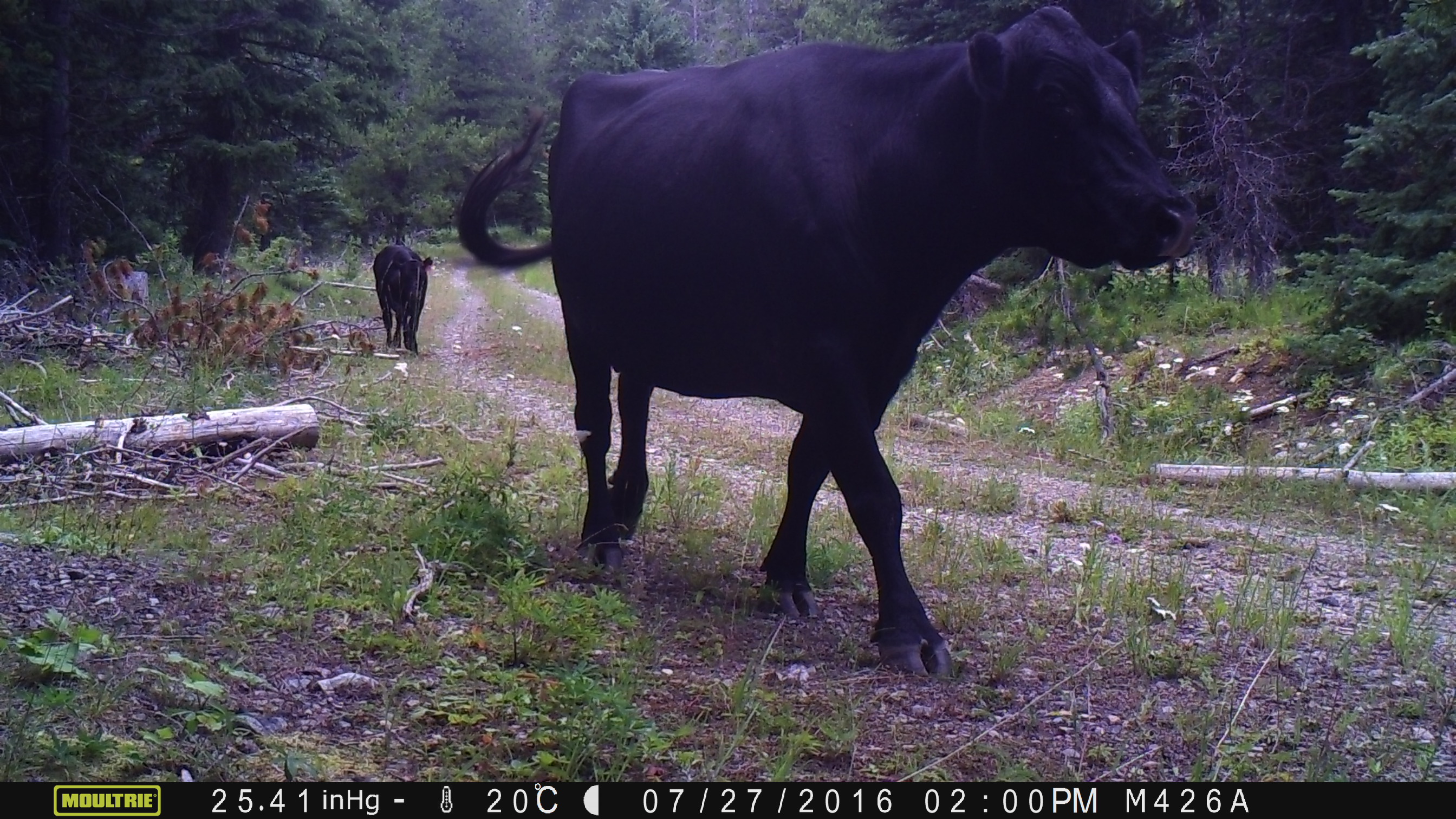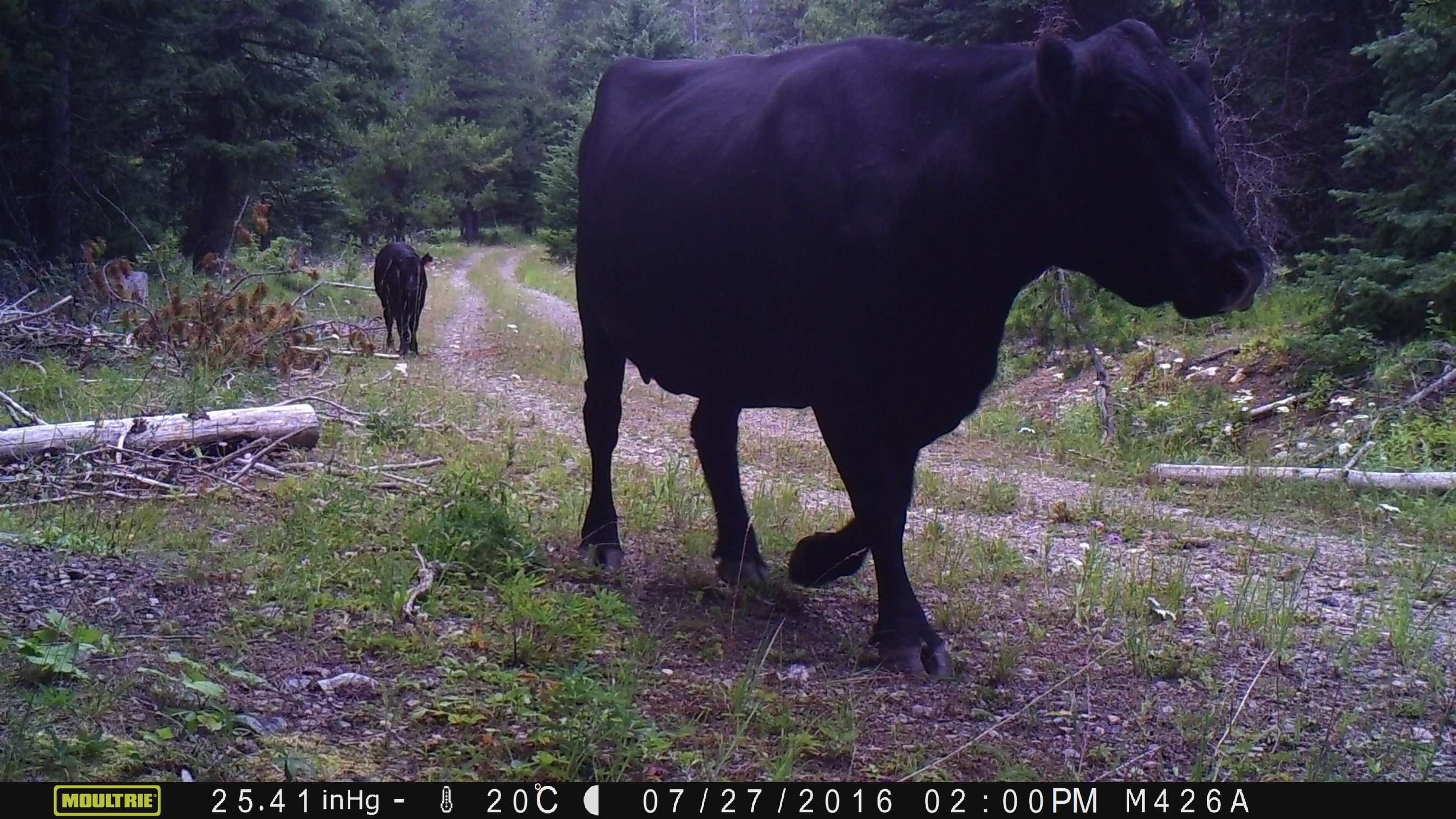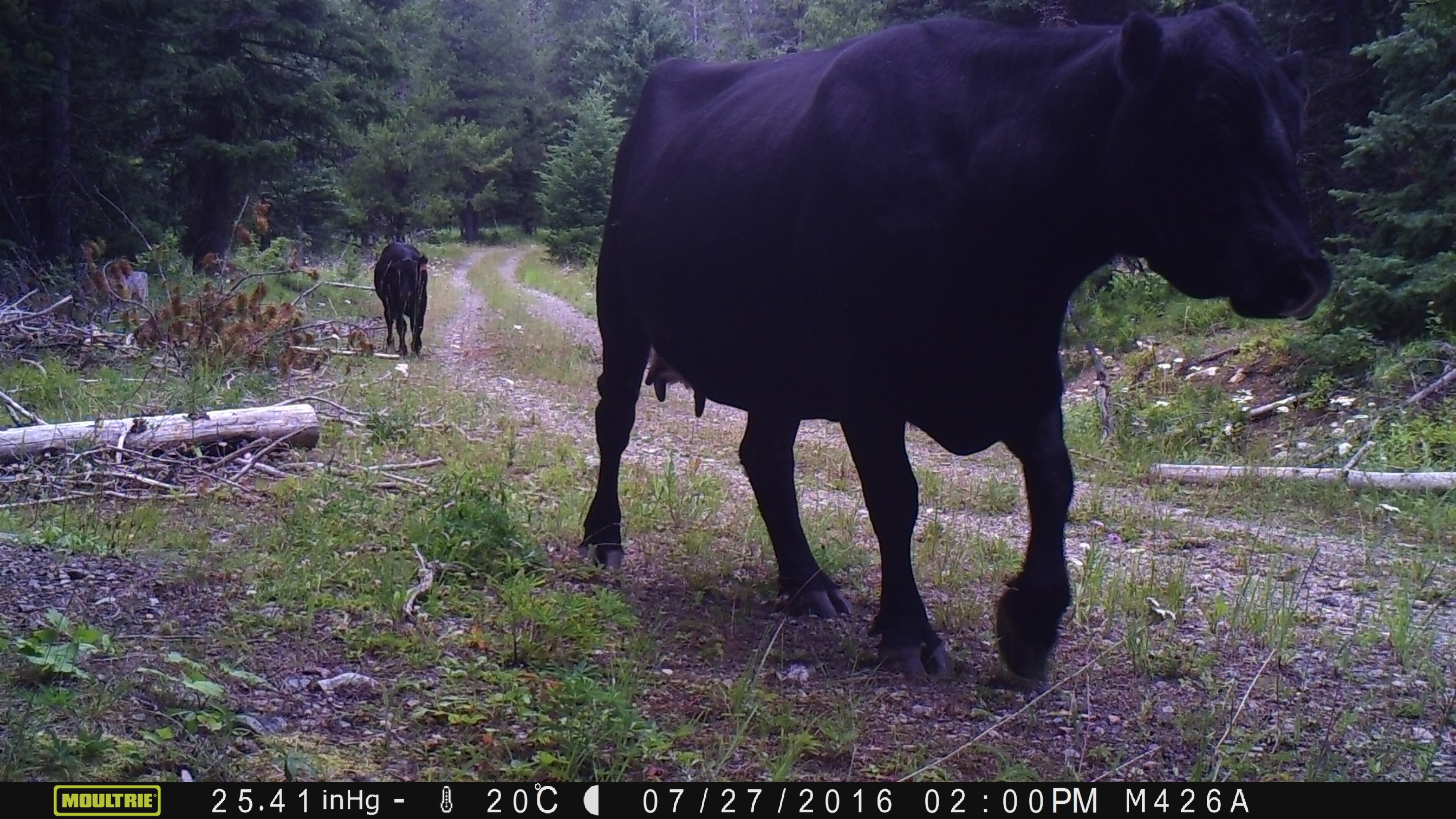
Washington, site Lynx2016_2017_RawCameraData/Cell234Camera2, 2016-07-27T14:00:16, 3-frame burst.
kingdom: Animalia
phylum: Chordata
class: Mammalia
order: Artiodactyla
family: Bovidae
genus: Bos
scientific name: Bos taurus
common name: domestic cattle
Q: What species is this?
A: Domestic cattle (Bos taurus).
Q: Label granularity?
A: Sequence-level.